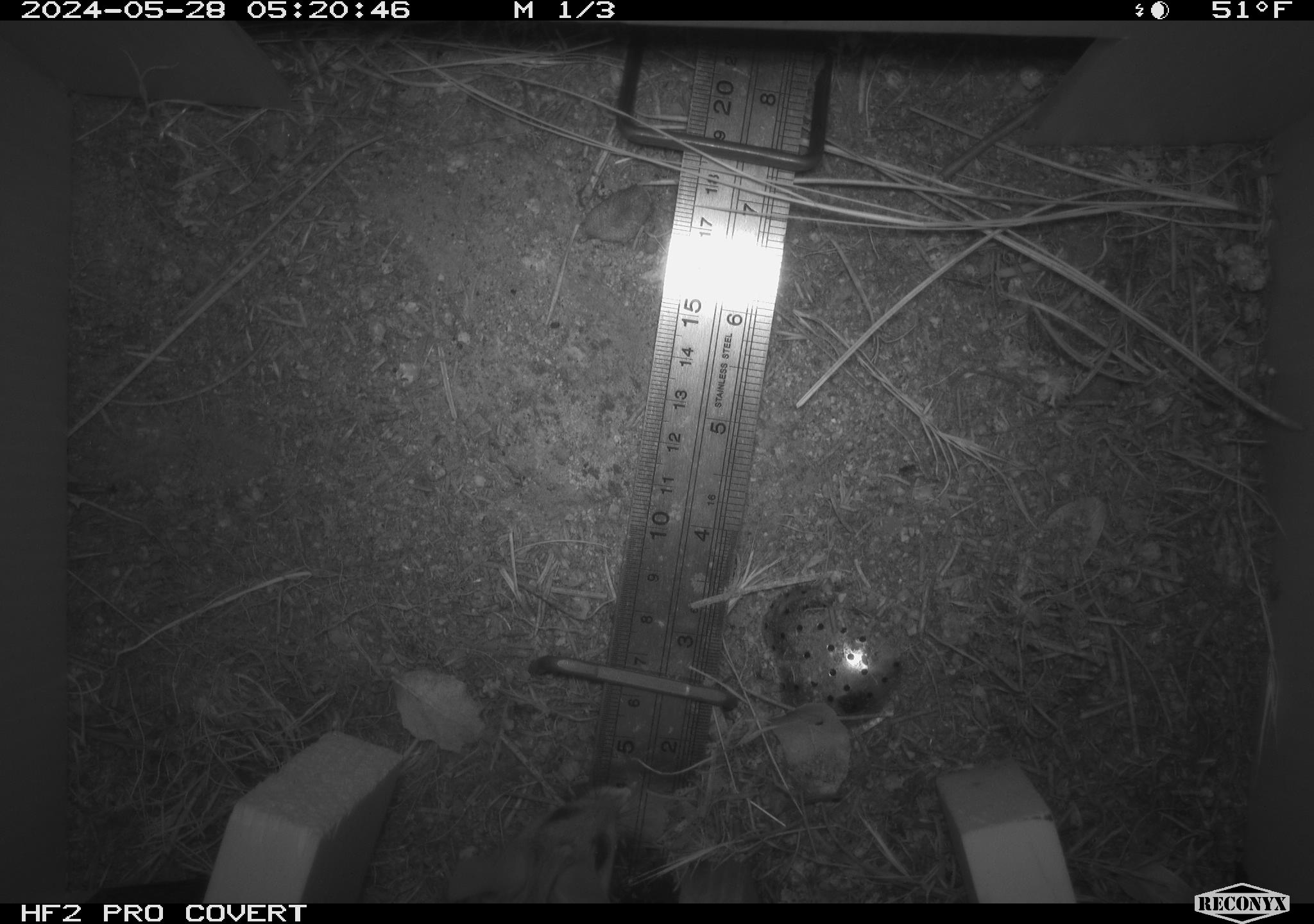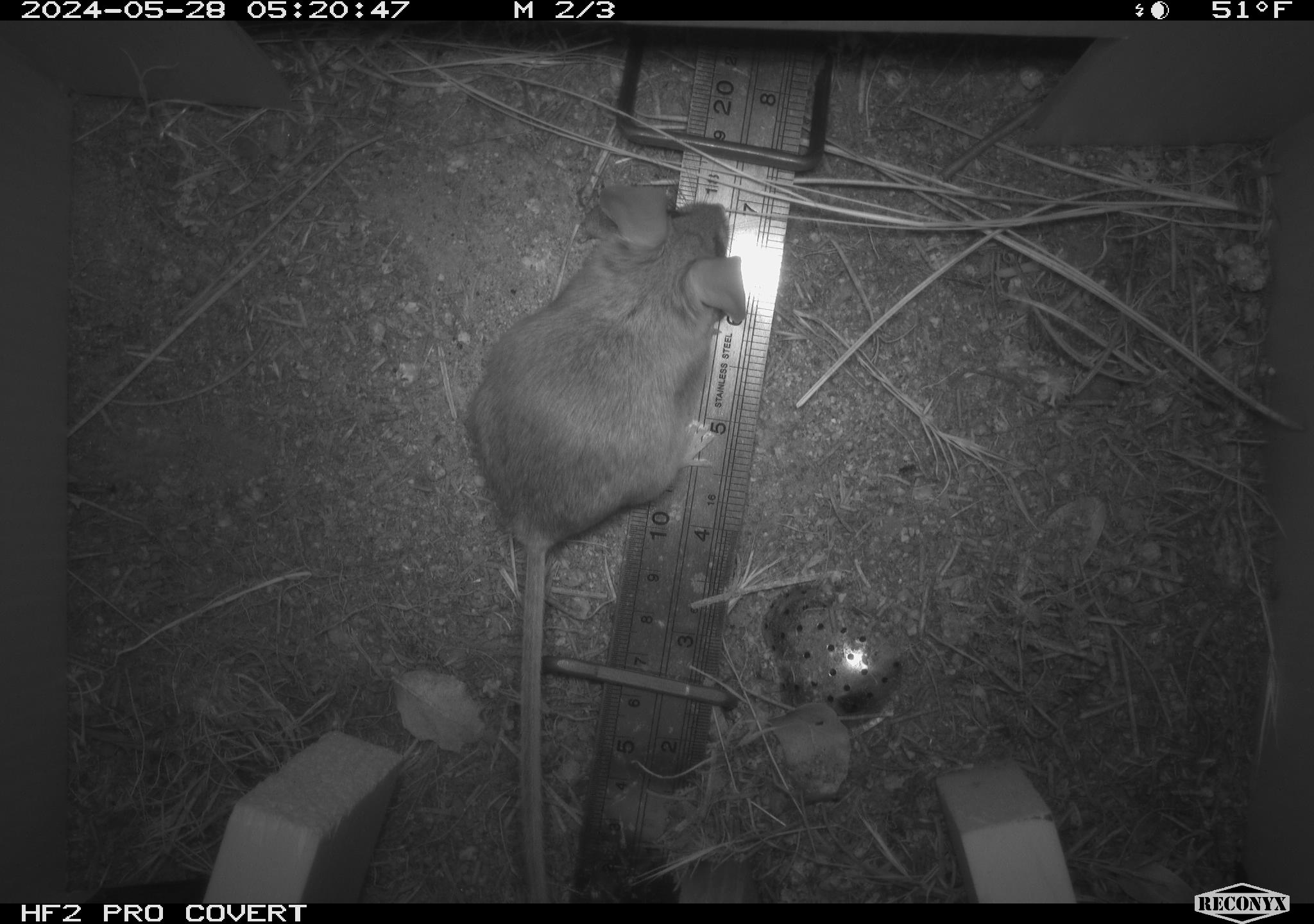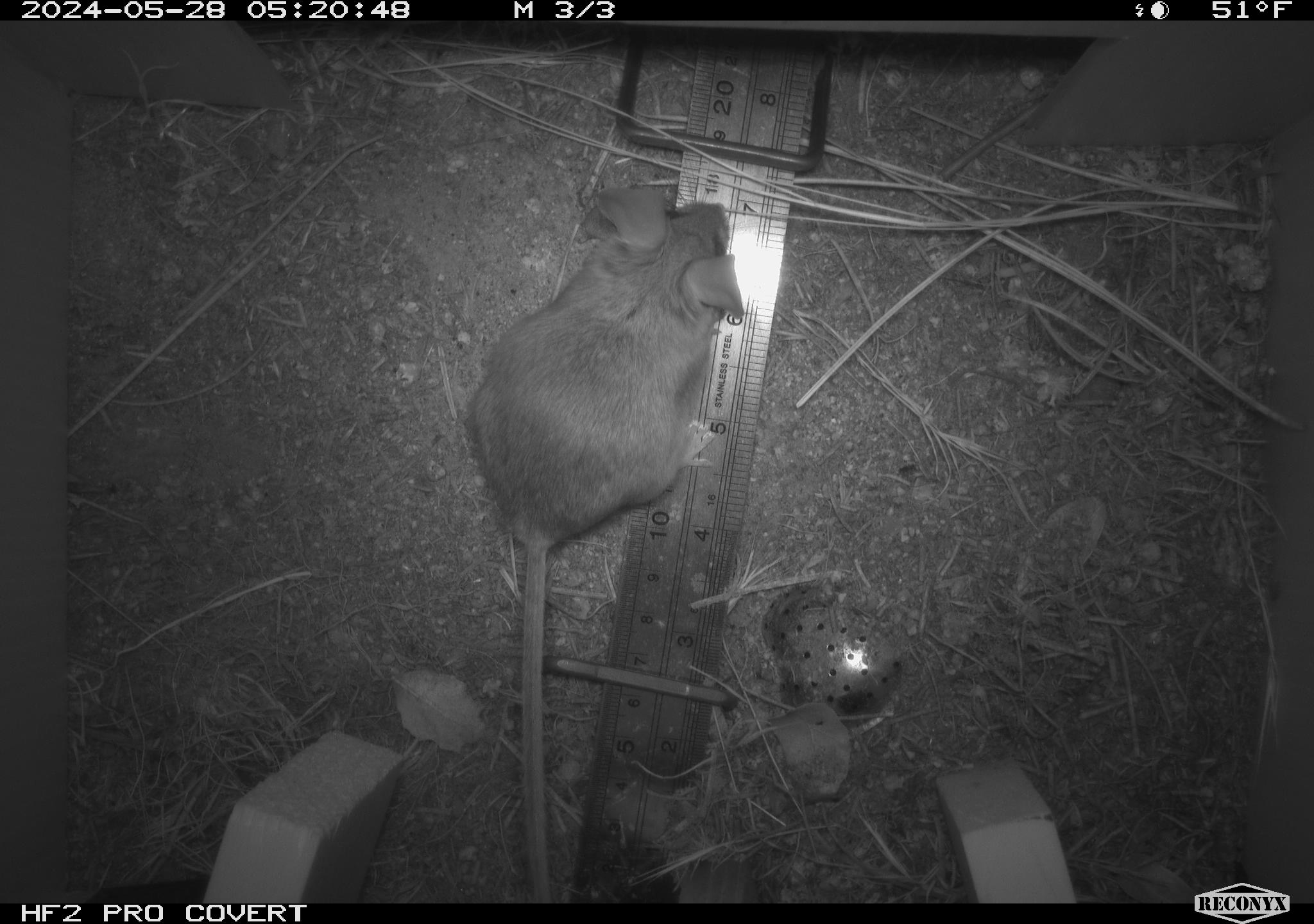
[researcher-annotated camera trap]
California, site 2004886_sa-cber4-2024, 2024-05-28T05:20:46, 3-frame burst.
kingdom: Animalia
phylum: Chordata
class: Mammalia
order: Rodentia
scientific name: Rodentia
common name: mouse species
Mouse species (Rodentia).